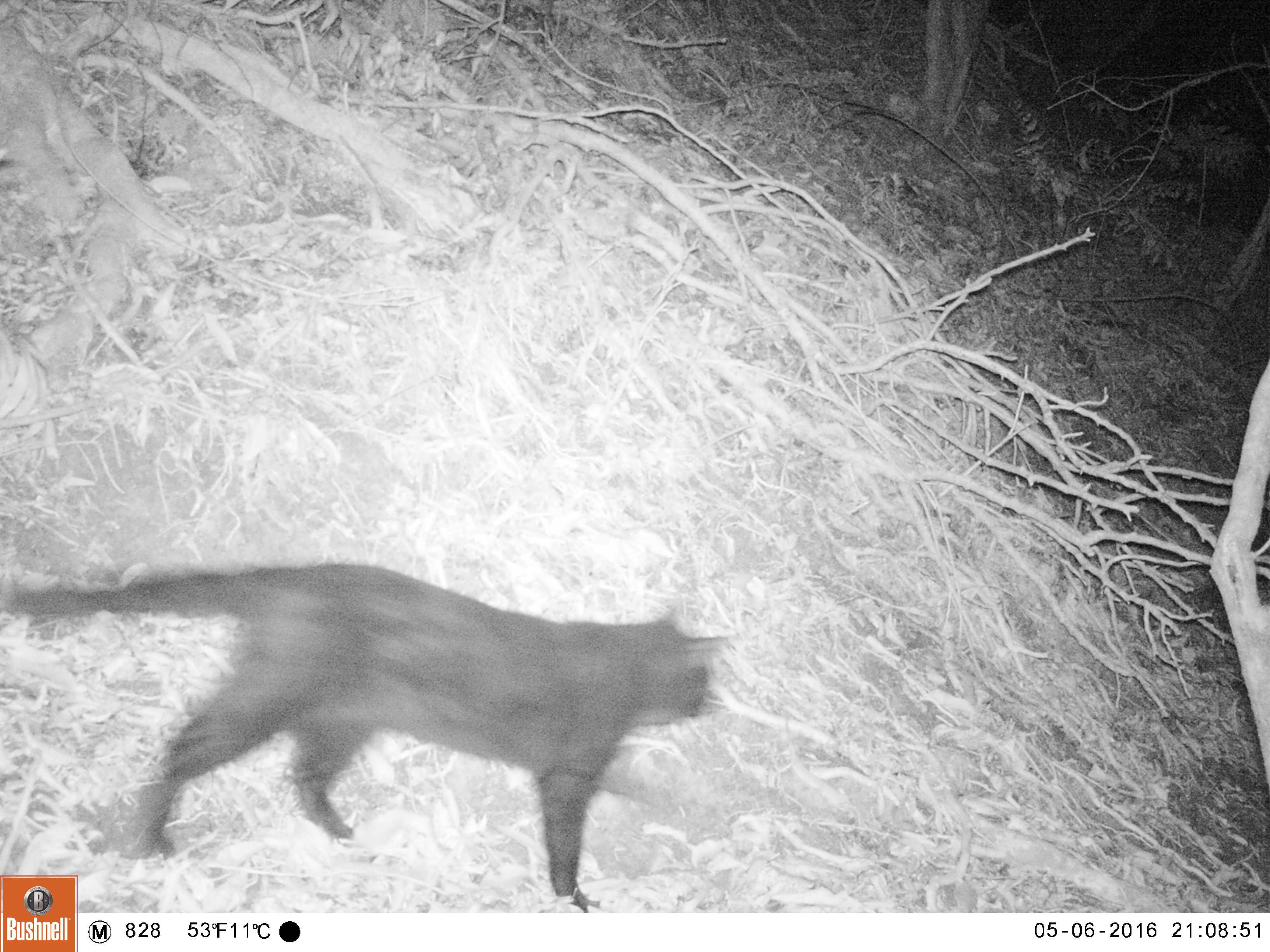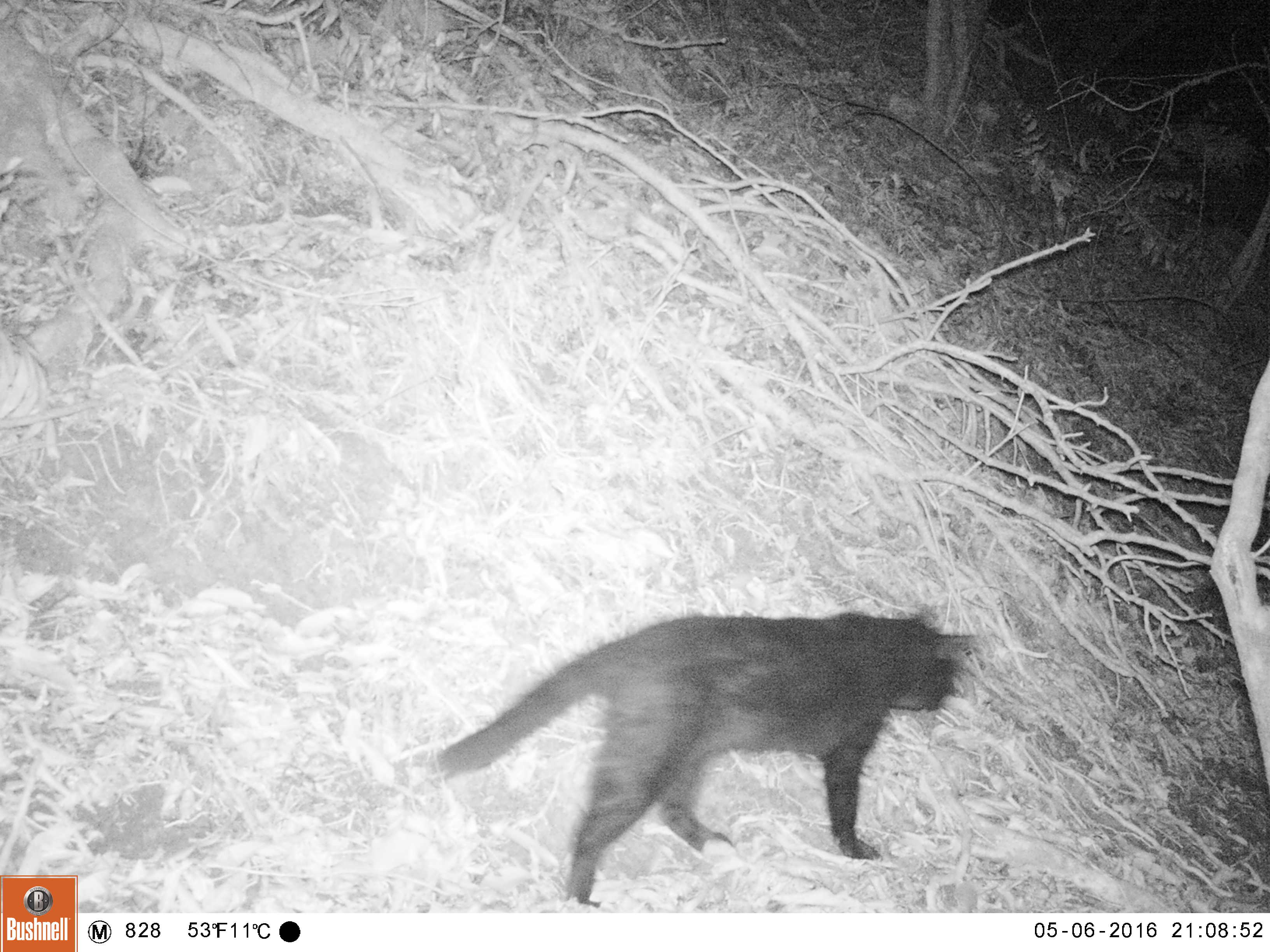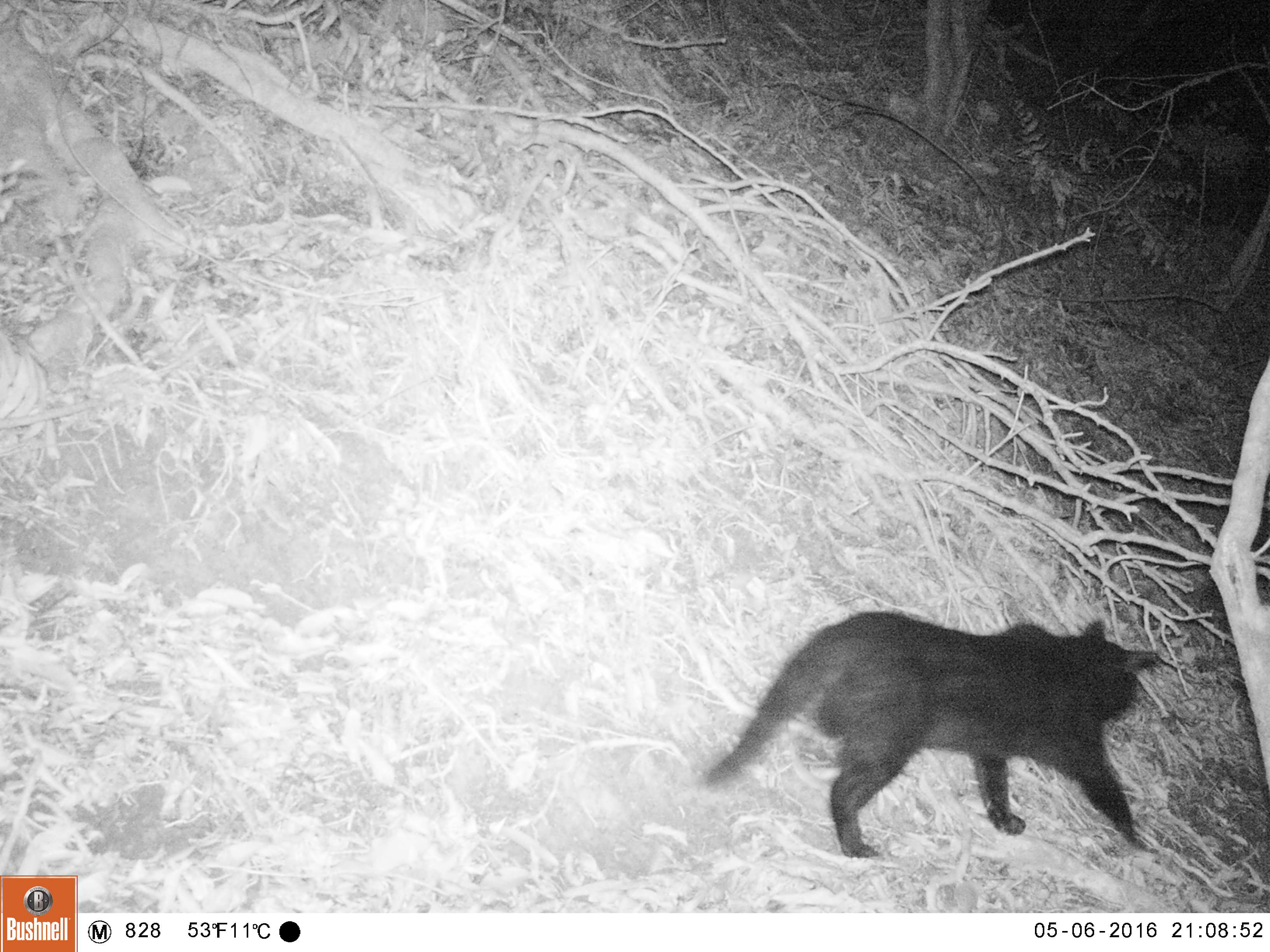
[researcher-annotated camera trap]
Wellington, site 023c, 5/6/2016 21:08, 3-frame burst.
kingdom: Animalia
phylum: Chordata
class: Mammalia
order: Carnivora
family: Felidae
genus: Felis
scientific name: Felis catus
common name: cat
Cat (Felis catus).